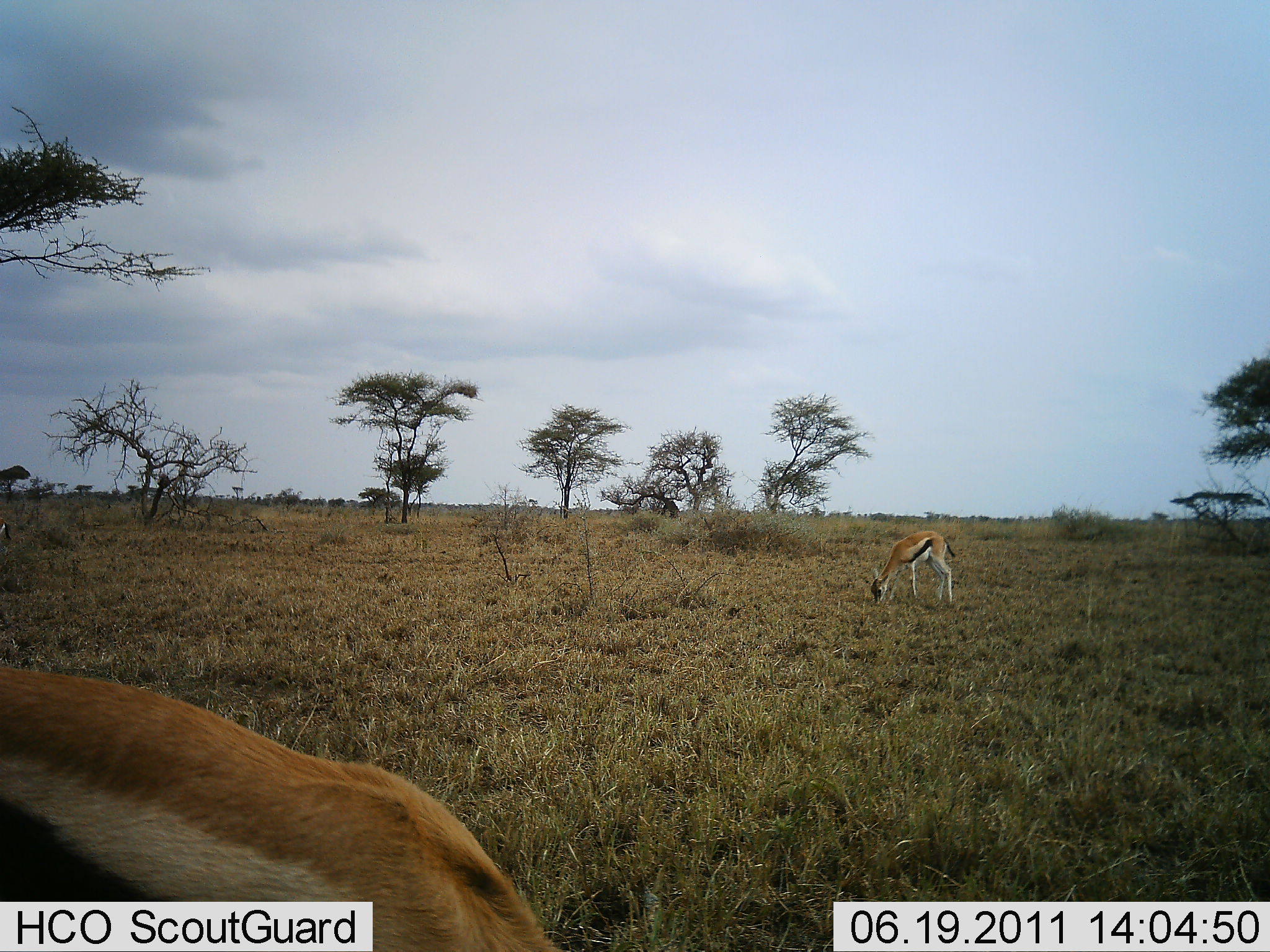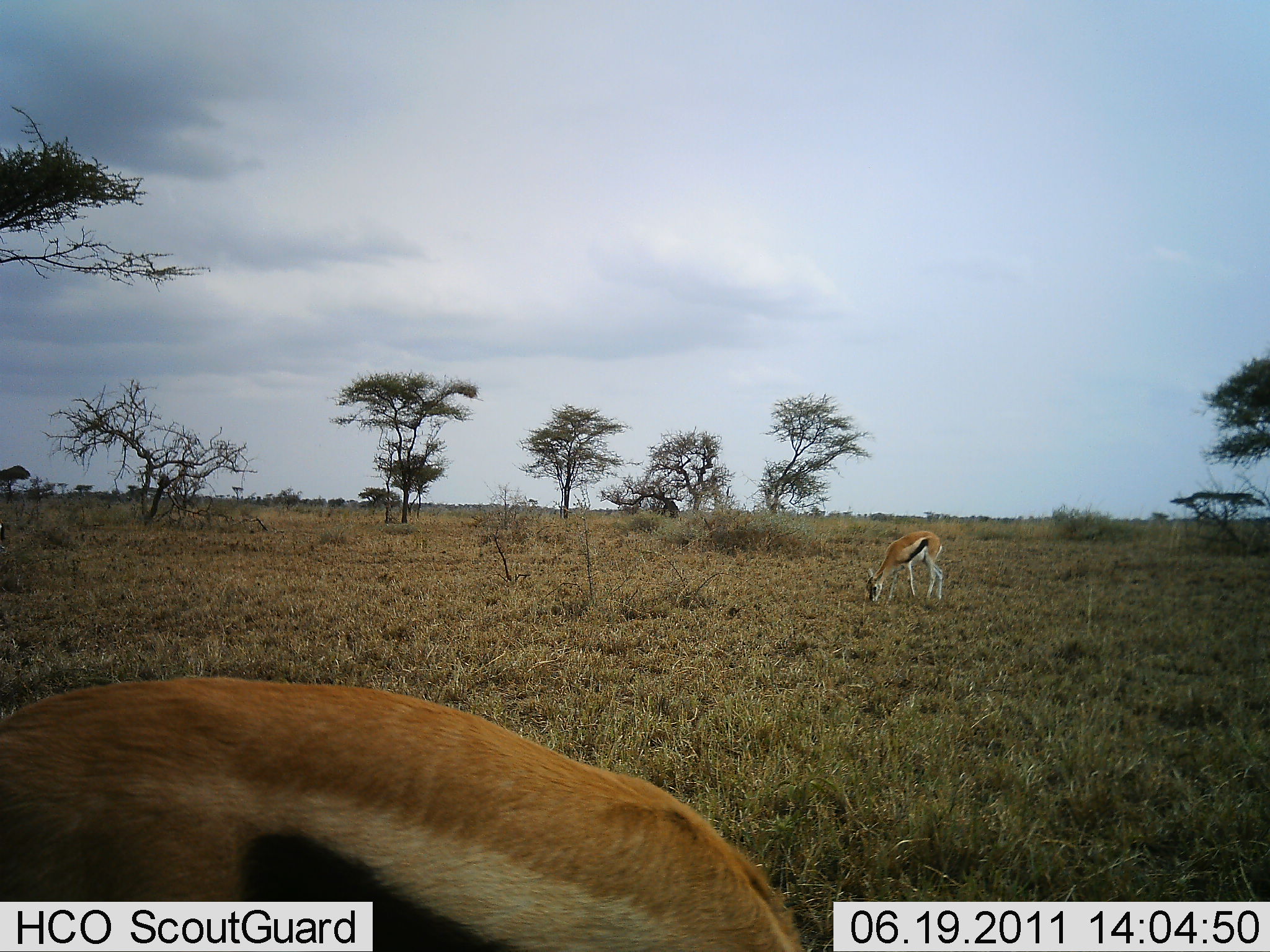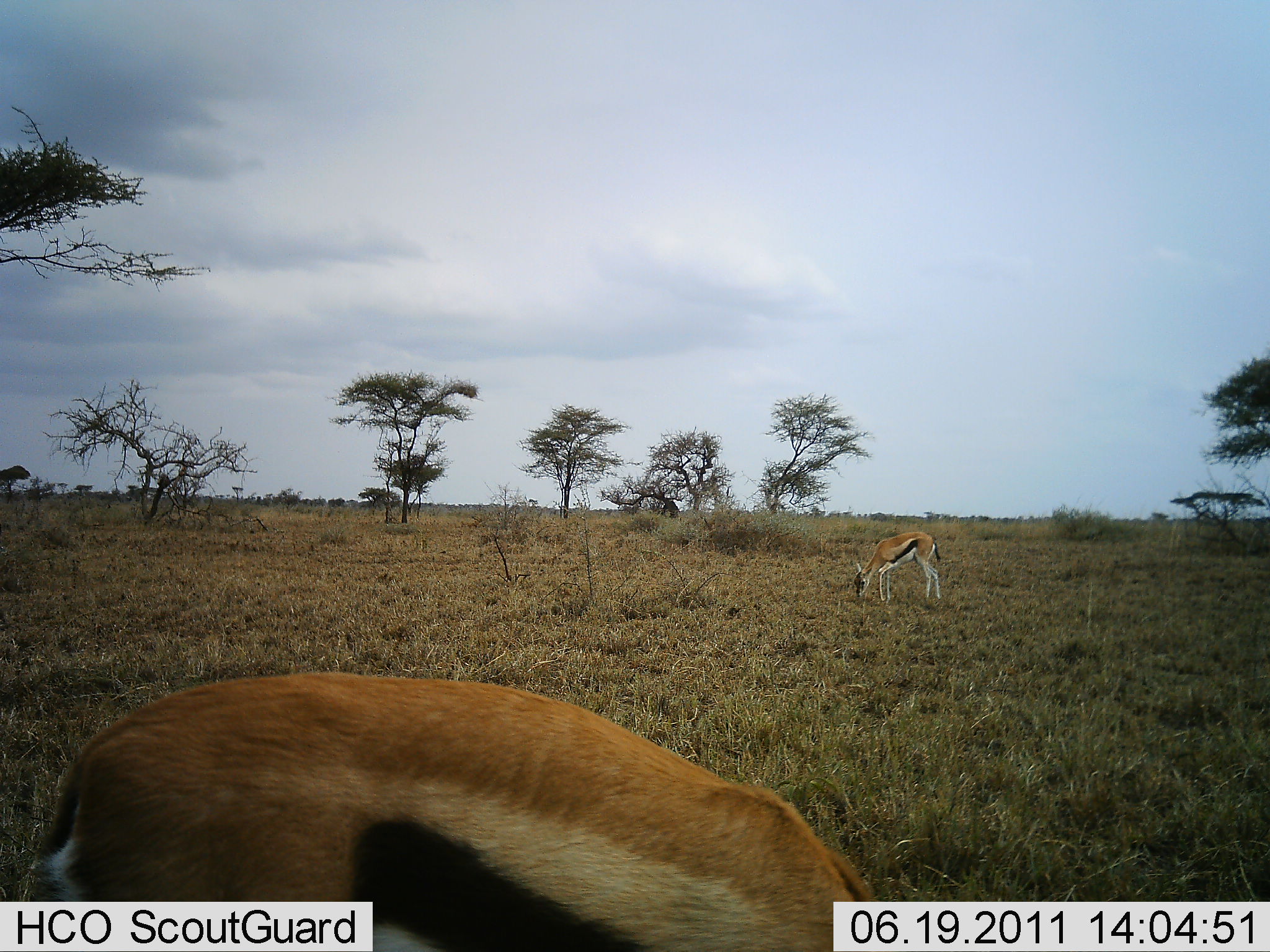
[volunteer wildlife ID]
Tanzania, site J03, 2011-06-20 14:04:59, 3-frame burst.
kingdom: Animalia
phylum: Chordata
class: Mammalia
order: Artiodactyla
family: Bovidae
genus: Eudorcas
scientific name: Eudorcas thomsonii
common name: thomson's gazelle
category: gazellethomsons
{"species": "gazellethomsons (thomson's gazelle) (Eudorcas thomsonii)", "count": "2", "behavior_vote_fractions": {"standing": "14%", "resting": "0%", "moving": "14%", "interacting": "0%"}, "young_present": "7%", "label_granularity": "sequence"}